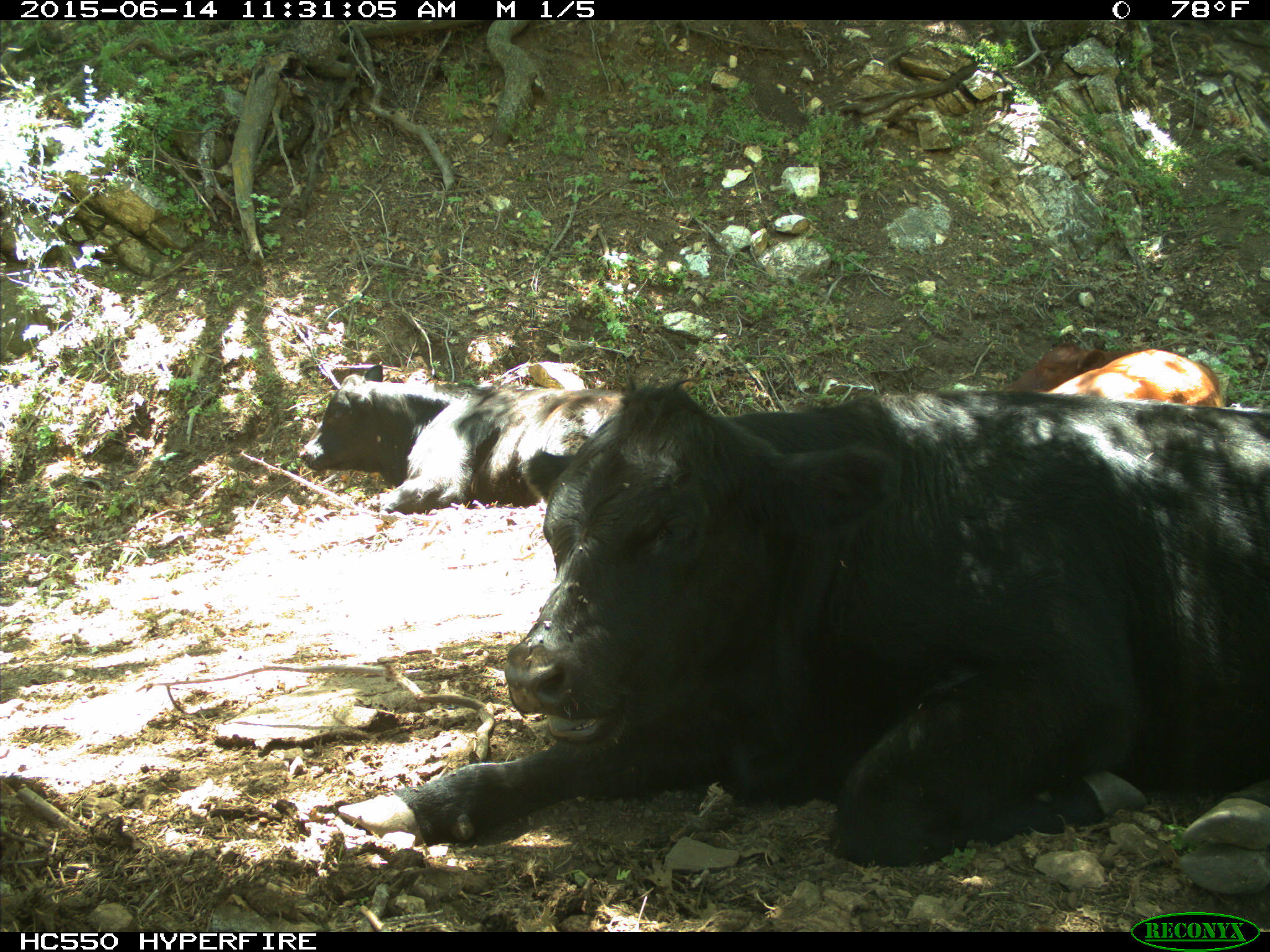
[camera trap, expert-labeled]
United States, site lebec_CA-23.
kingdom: Animalia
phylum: Chordata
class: Mammalia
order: Artiodactyla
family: Bovidae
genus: Bos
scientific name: Bos taurus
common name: domestic cow